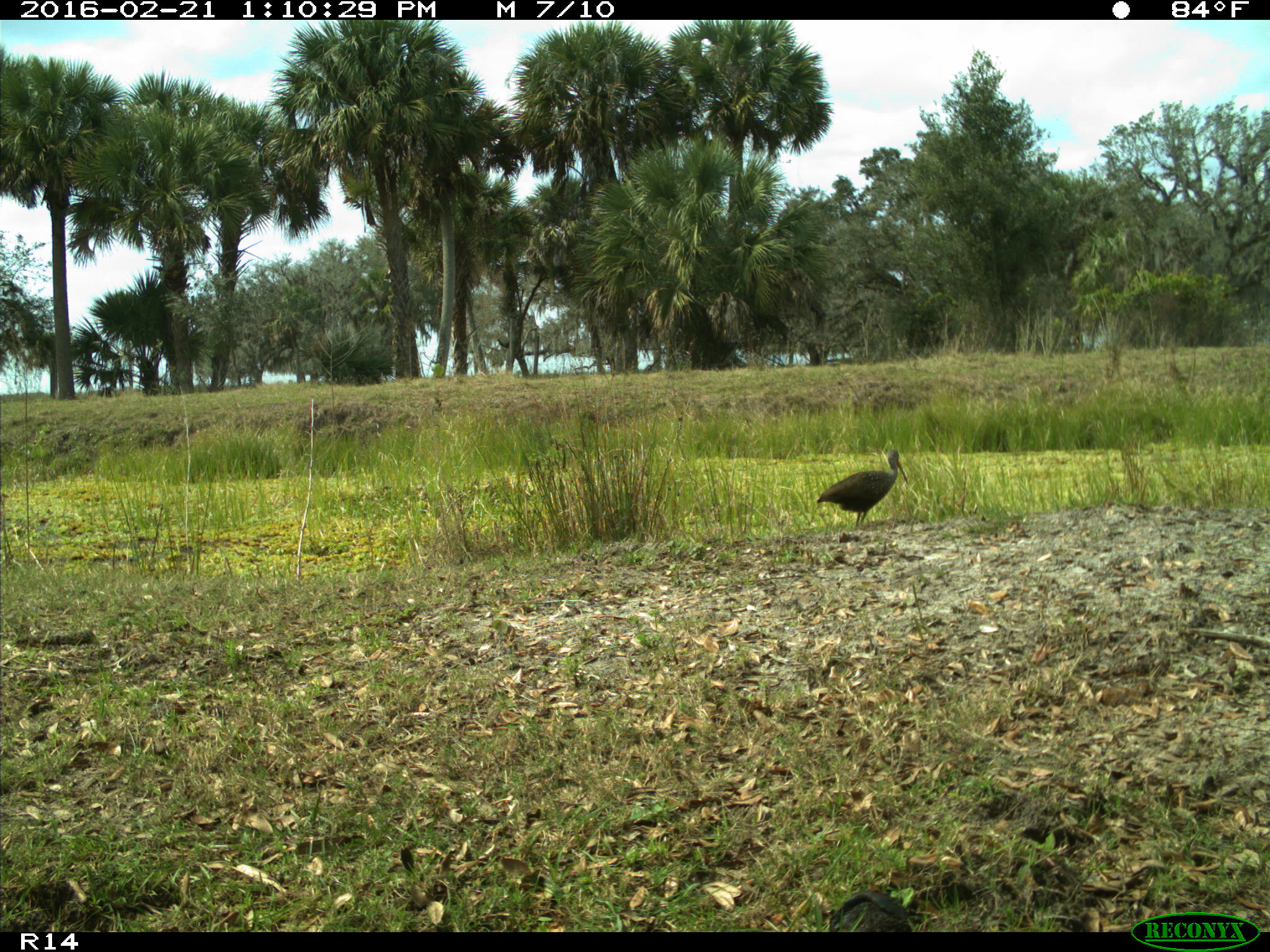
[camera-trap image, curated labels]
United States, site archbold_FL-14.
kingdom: Animalia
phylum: Chordata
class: Aves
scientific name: Aves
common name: birds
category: unidentified bird